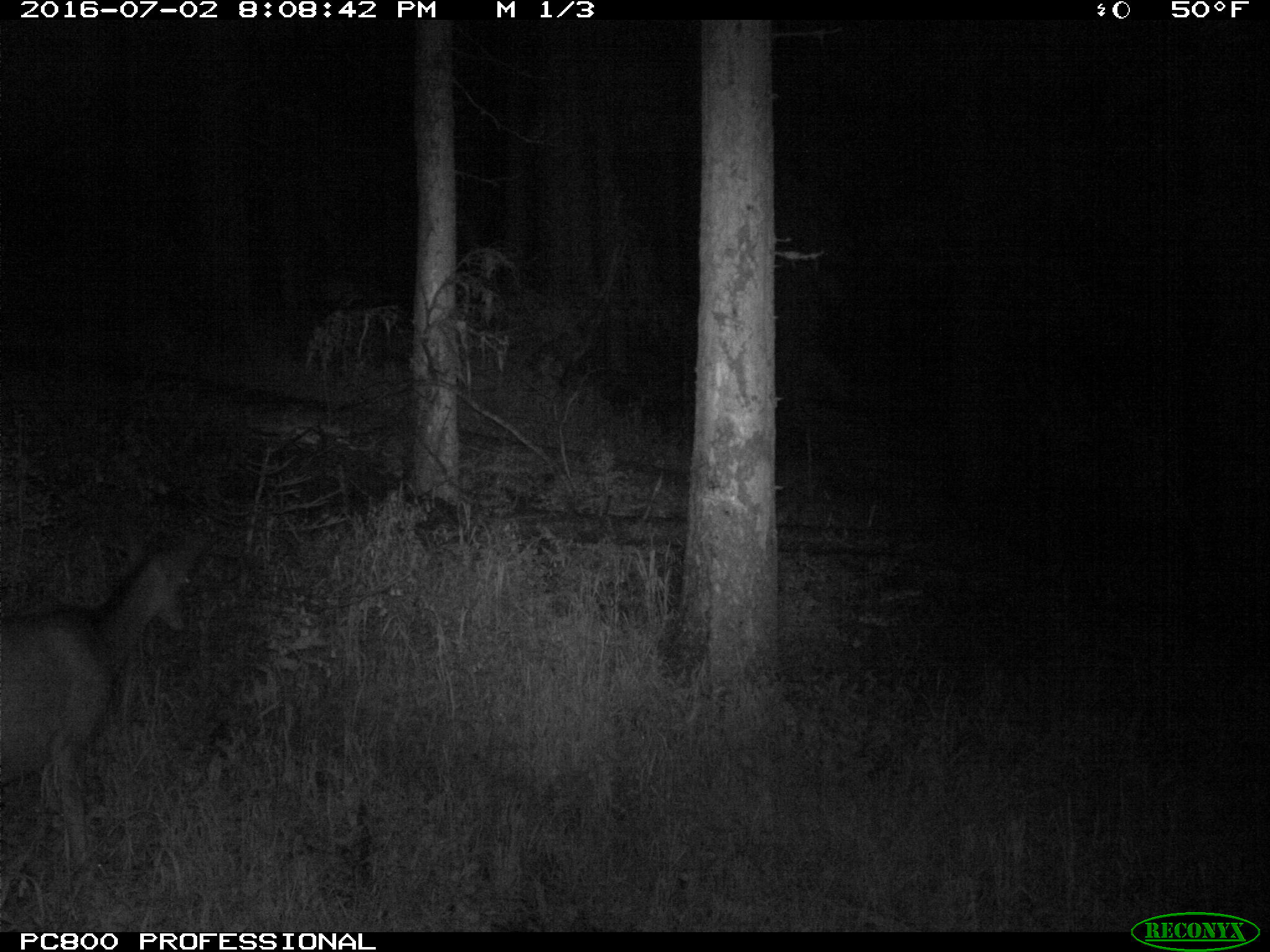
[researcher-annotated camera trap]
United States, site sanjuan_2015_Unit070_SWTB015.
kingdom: Animalia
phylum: Chordata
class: Mammalia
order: Artiodactyla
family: Cervidae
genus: Odocoileus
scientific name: Odocoileus hemionus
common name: mule deer